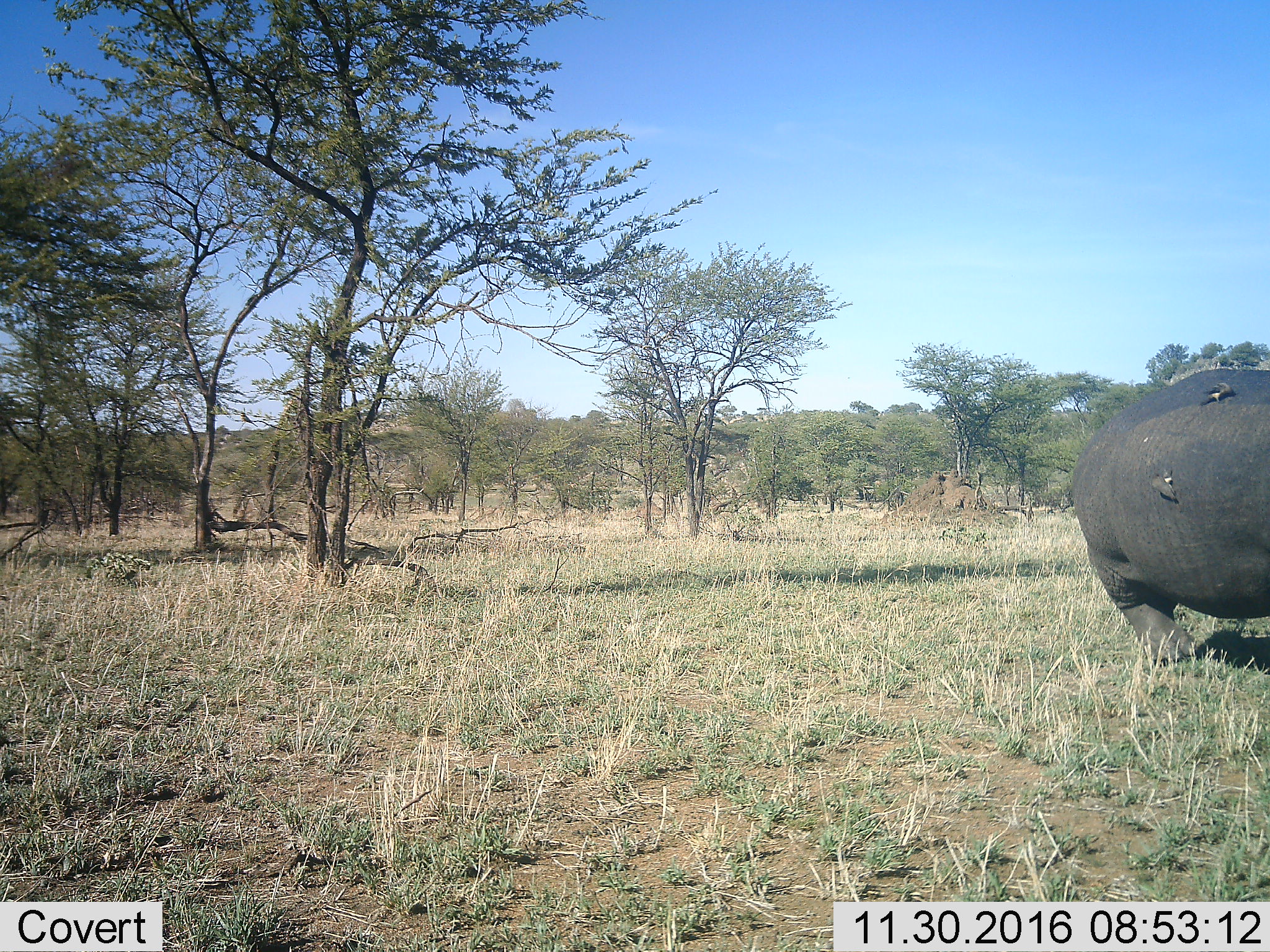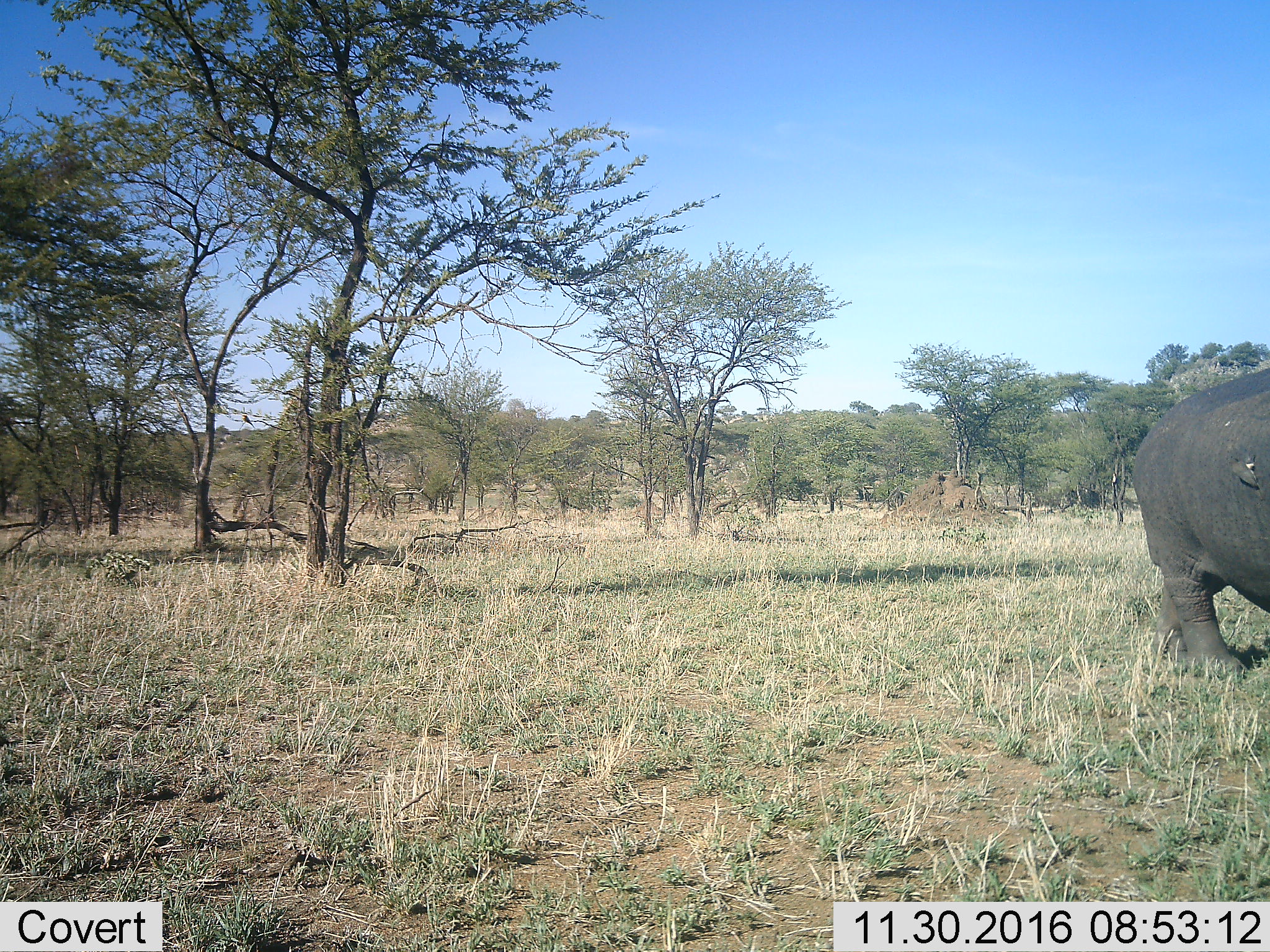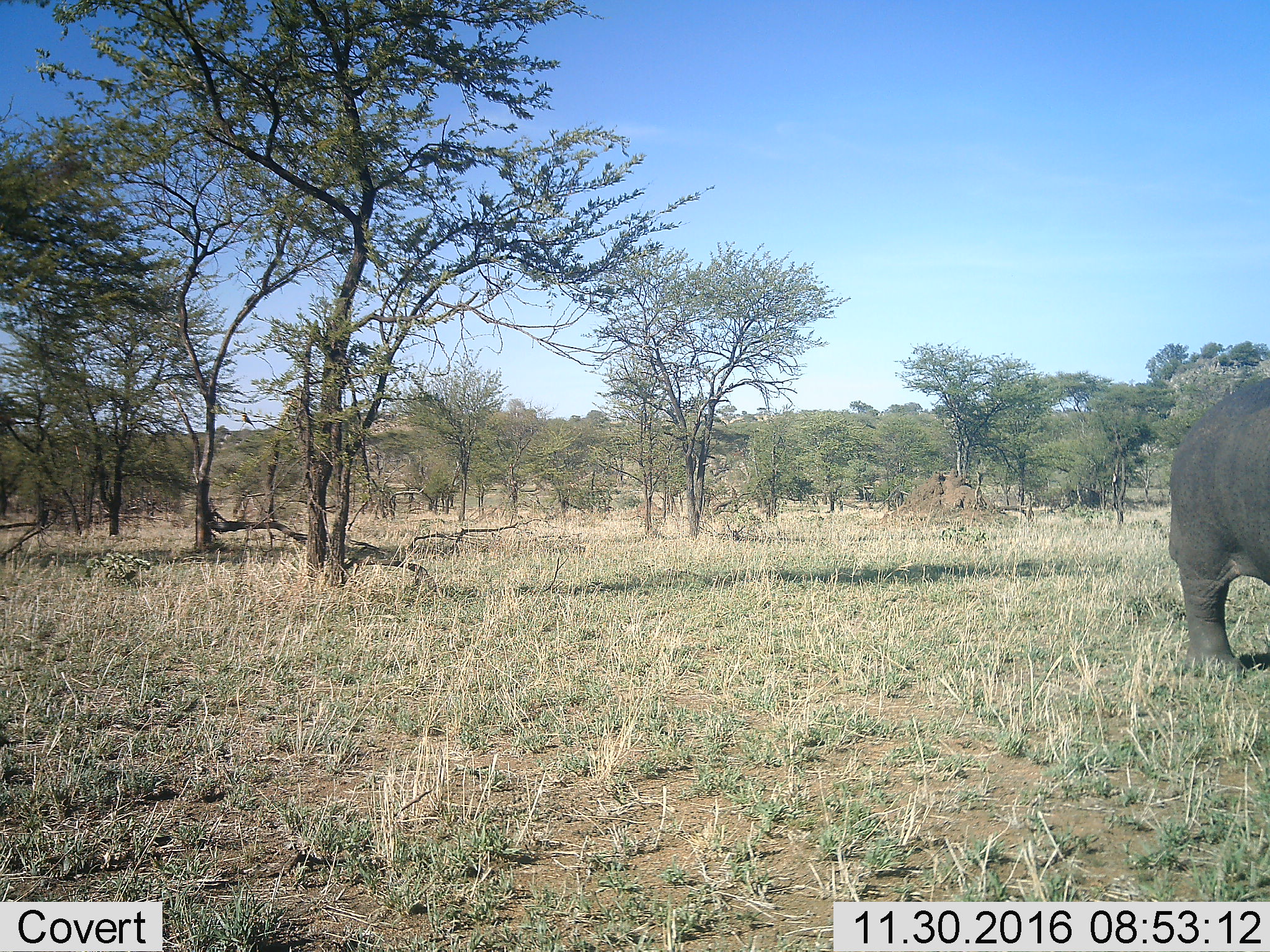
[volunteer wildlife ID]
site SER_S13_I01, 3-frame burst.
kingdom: Animalia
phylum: Chordata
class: Mammalia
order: Perissodactyla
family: Rhinocerotidae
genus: Diceros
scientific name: Diceros bicornis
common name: black rhinoceros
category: rhinocerosblack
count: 1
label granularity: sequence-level